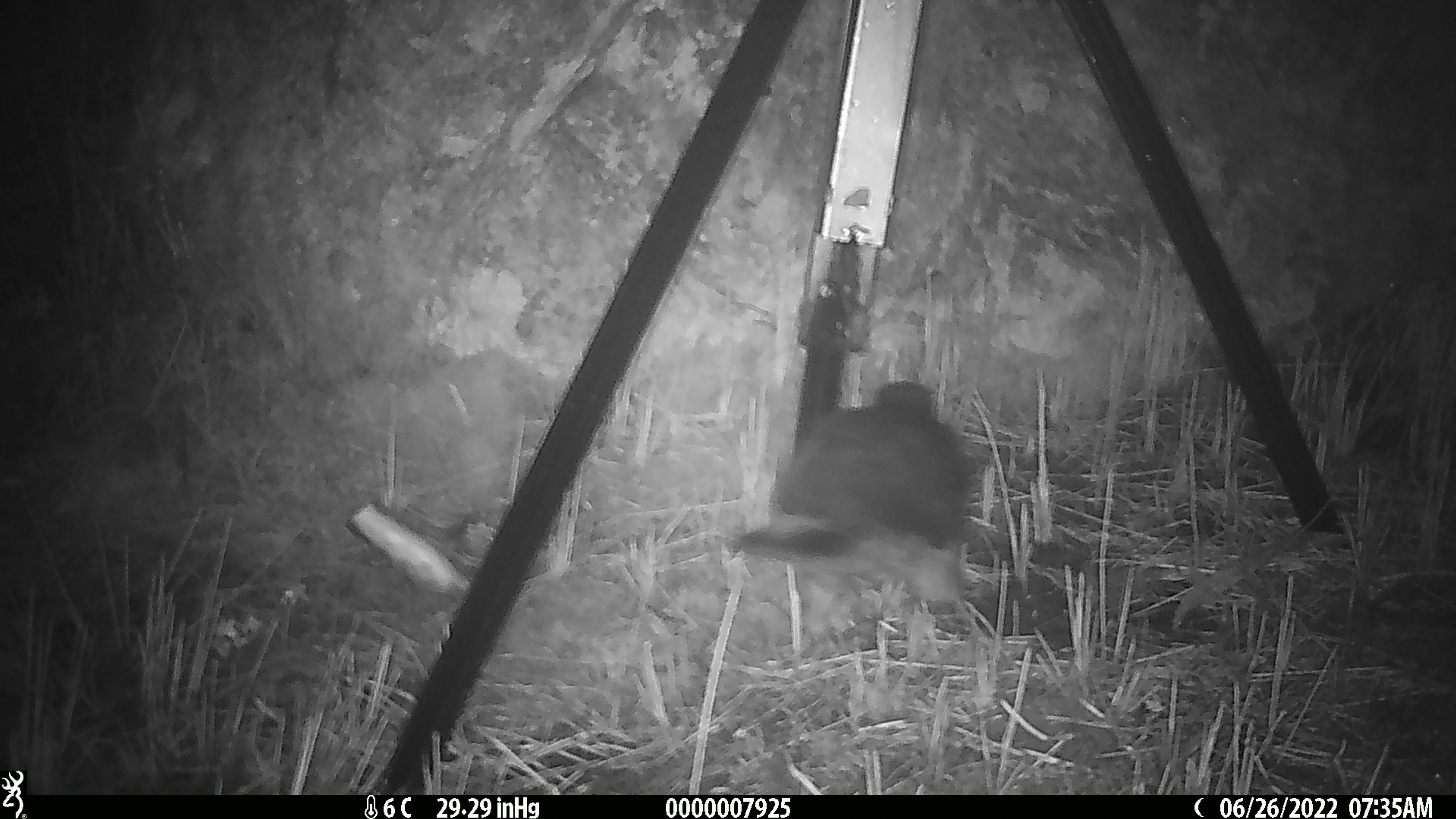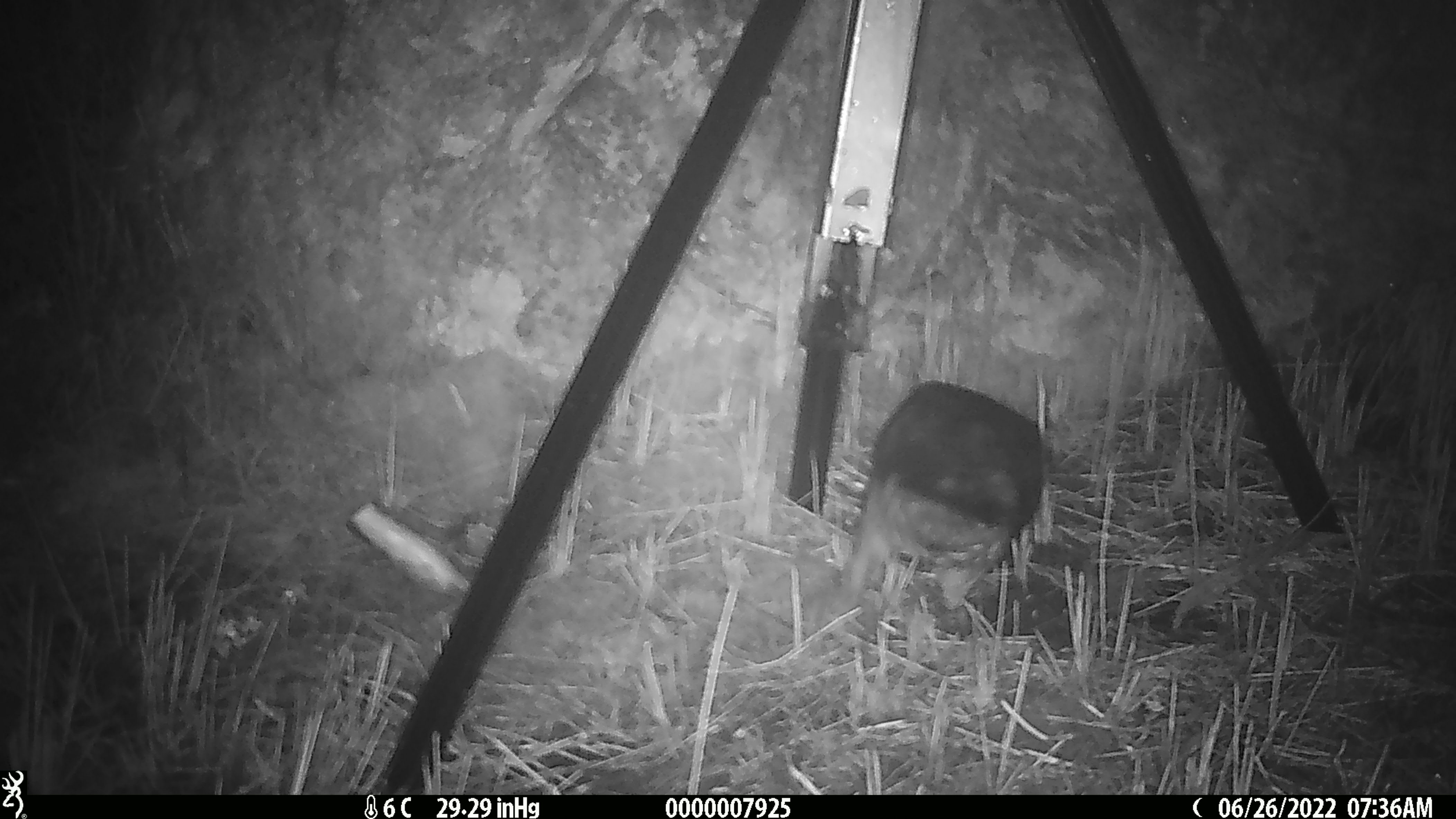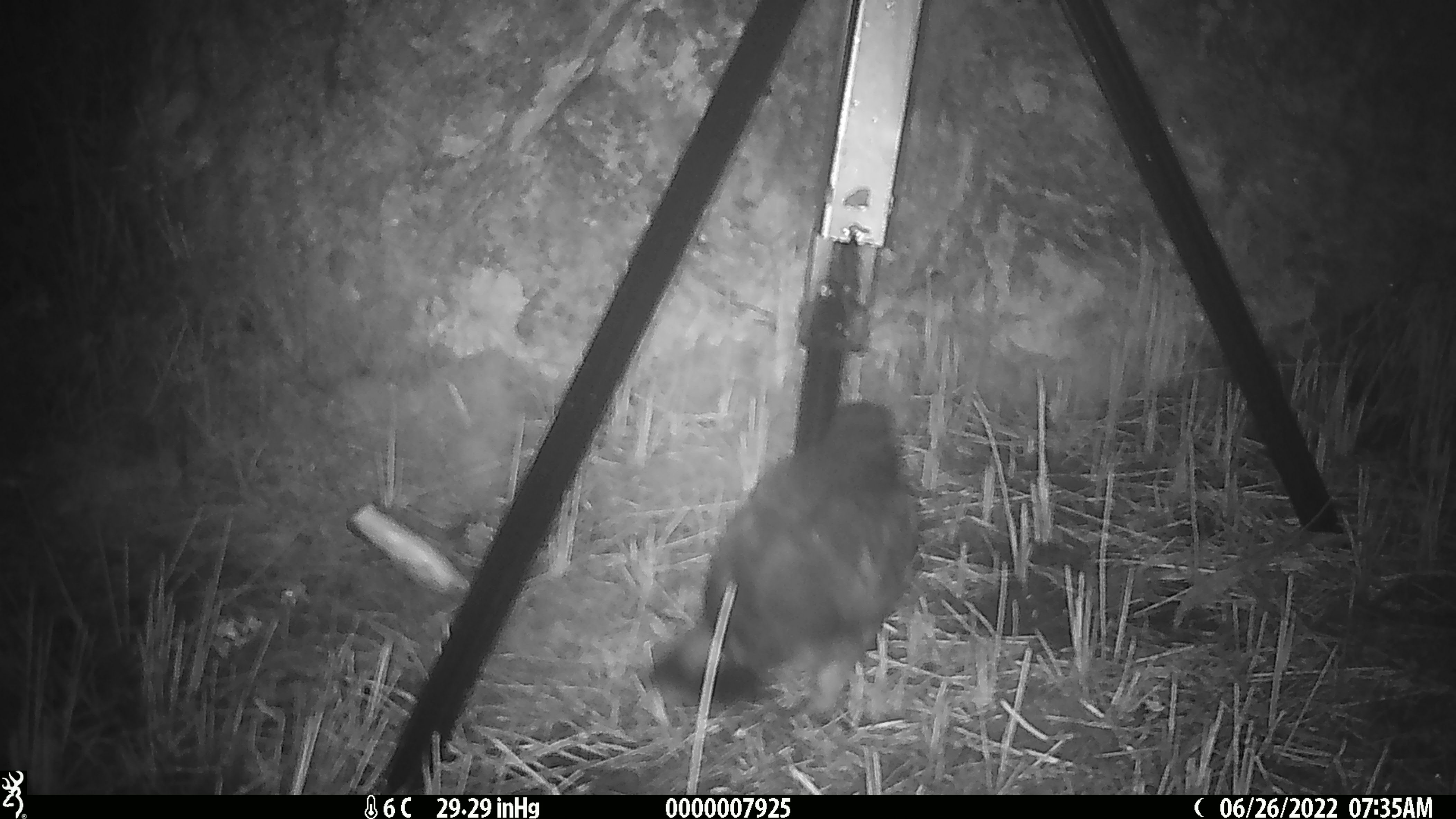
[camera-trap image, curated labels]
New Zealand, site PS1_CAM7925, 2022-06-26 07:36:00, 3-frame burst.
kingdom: Animalia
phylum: Chordata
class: Aves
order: Psittaciformes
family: Strigopidae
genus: Nestor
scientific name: Nestor notabilis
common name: kea